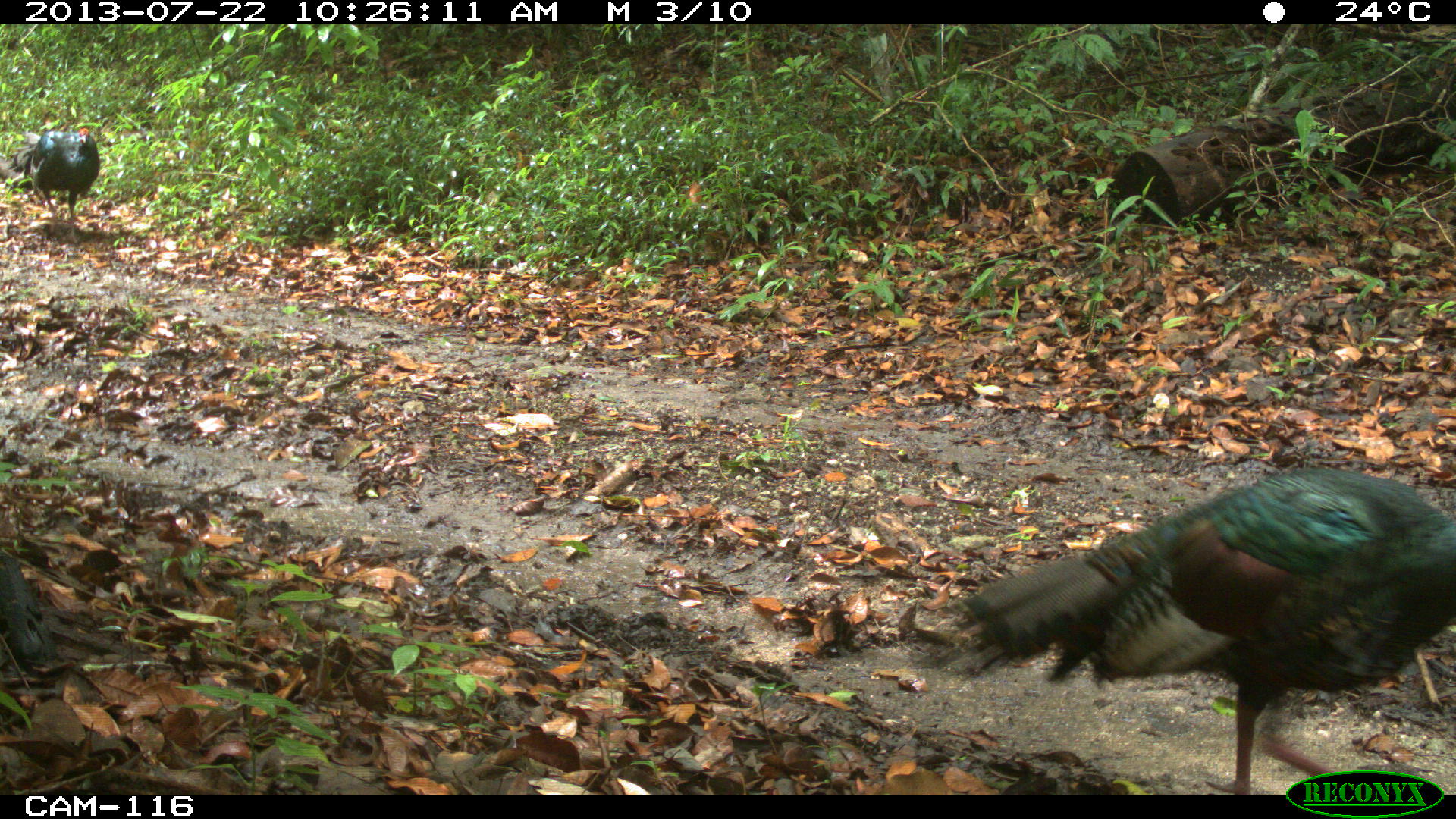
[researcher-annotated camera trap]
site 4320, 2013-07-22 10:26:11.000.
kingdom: Animalia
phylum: Chordata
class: Aves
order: Galliformes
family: Phasianidae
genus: Meleagris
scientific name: Meleagris ocellata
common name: ocellated turkey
Meleagris ocellata (ocellated turkey), count 2.